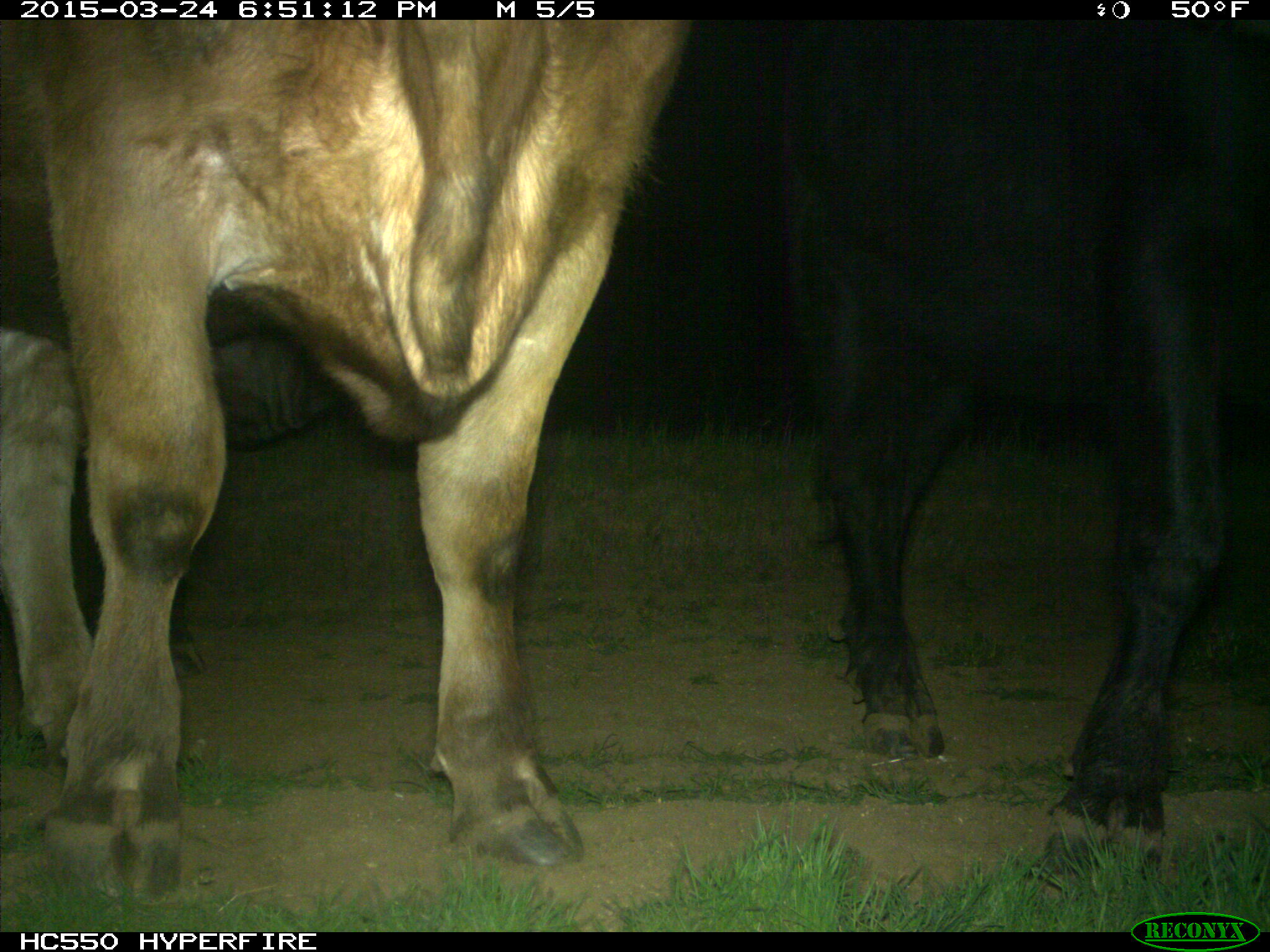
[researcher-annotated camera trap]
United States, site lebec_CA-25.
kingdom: Animalia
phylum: Chordata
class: Mammalia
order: Artiodactyla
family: Bovidae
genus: Bos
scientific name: Bos taurus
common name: domestic cow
Bos taurus (domestic cow).